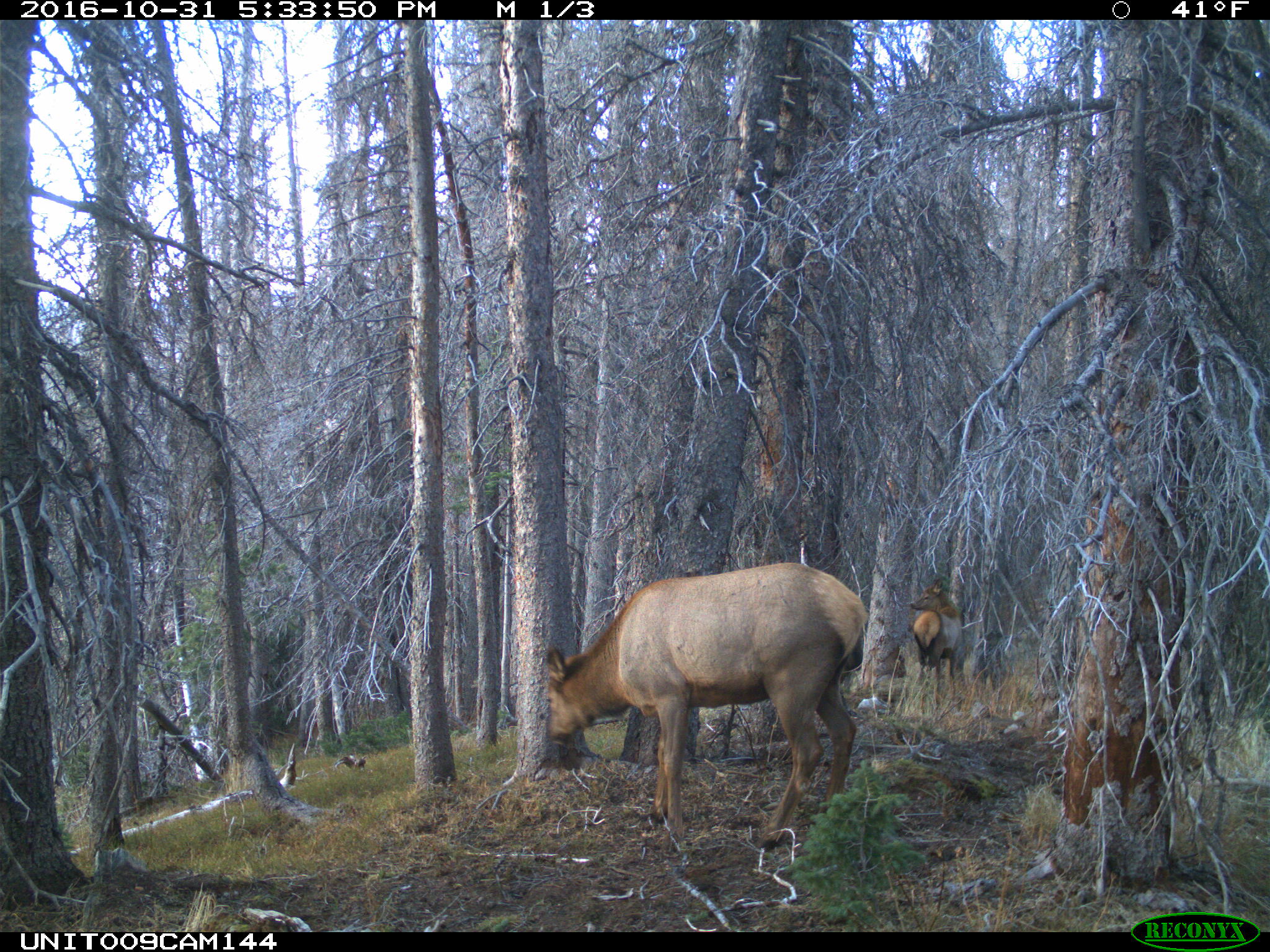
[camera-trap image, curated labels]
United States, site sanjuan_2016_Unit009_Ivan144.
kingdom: Animalia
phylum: Chordata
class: Mammalia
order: Artiodactyla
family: Cervidae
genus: Cervus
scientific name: Cervus elaphus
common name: red deer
Cervus elaphus (red deer).